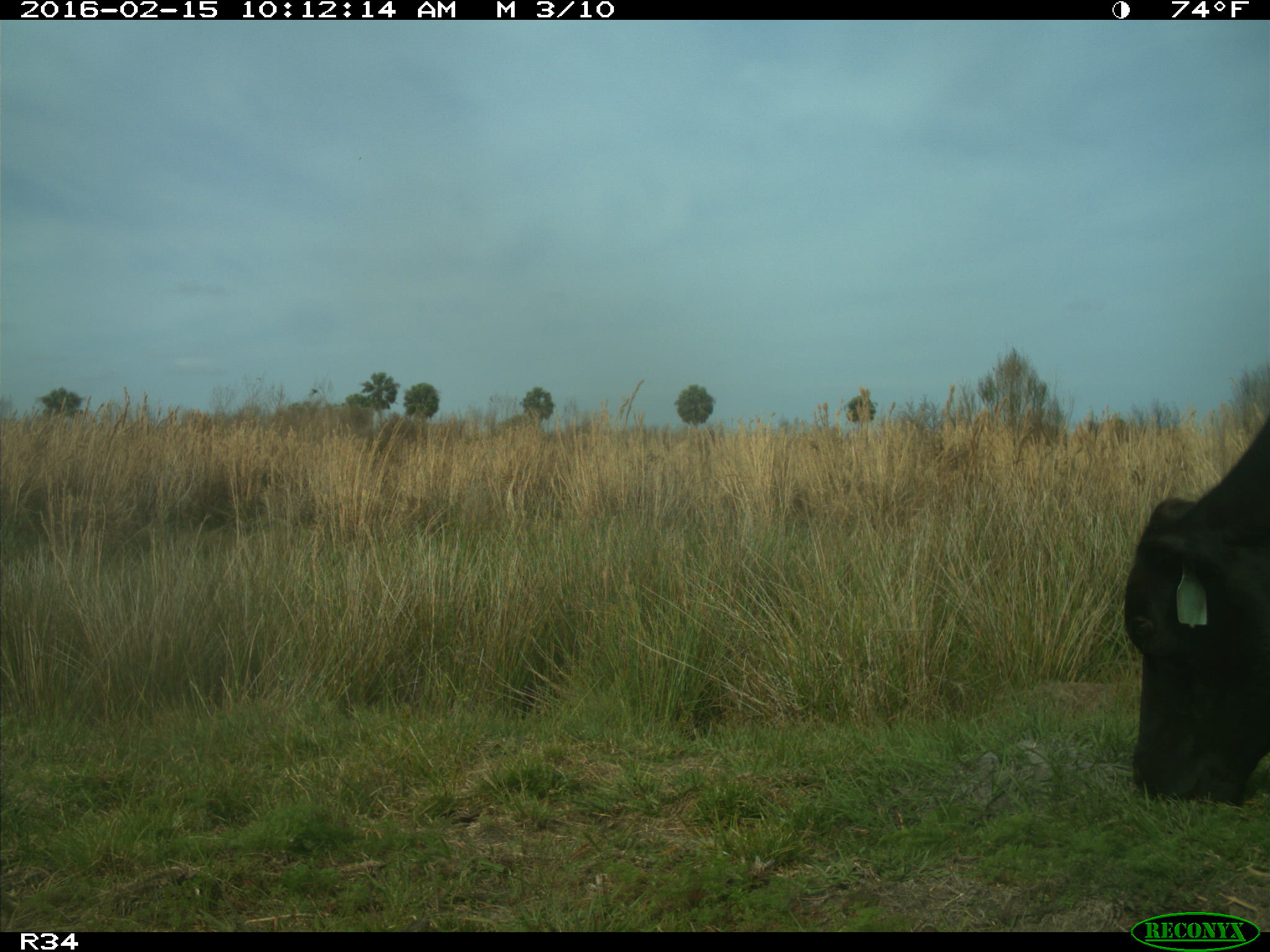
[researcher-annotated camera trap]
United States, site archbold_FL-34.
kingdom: Animalia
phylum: Chordata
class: Mammalia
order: Artiodactyla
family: Bovidae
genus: Bos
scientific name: Bos taurus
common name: domestic cow